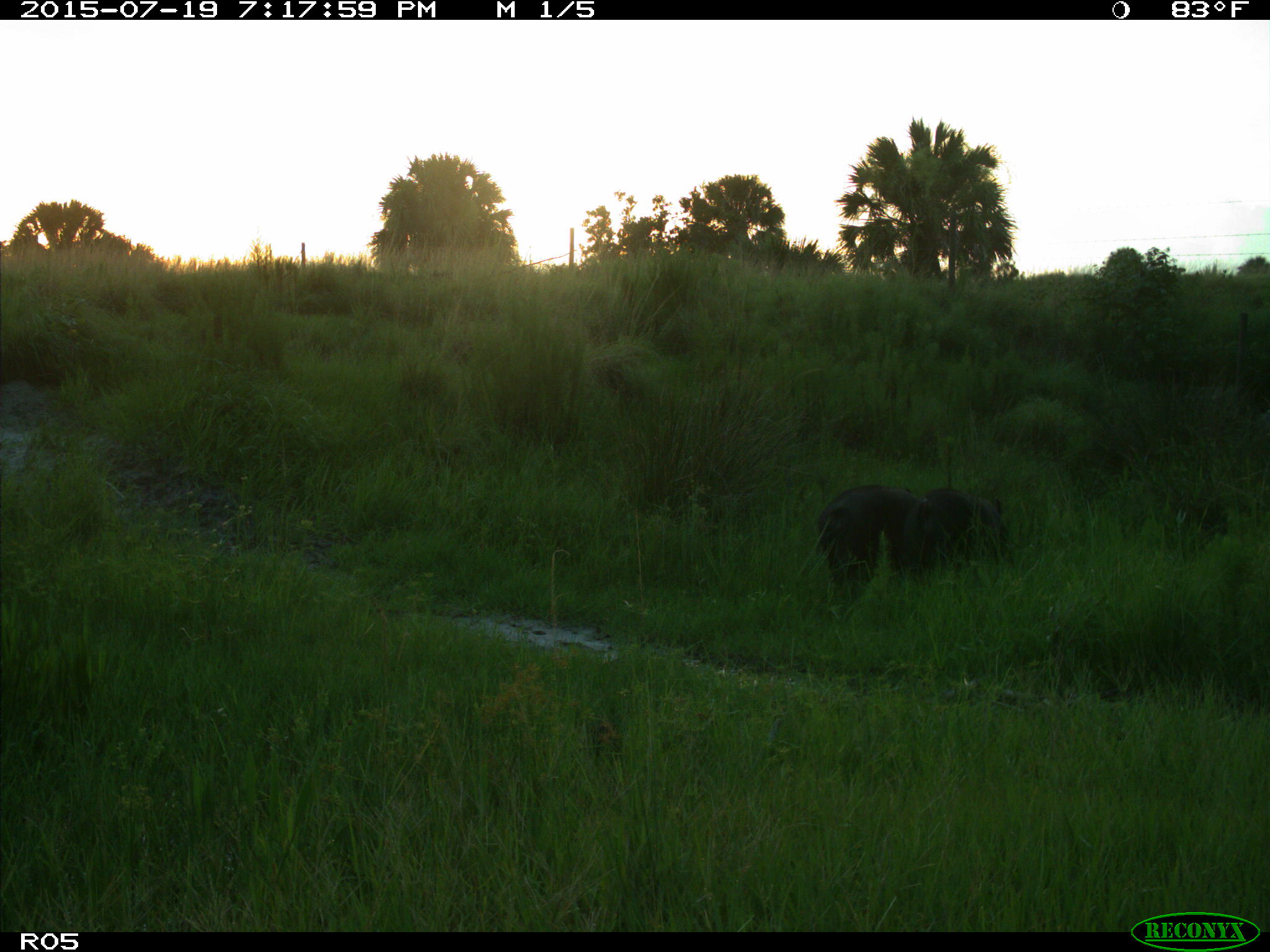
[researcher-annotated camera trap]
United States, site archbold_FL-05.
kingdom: Animalia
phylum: Chordata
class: Mammalia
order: Artiodactyla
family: Suidae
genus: Sus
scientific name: Sus scrofa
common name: wild boar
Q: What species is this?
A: Sus scrofa (wild boar).